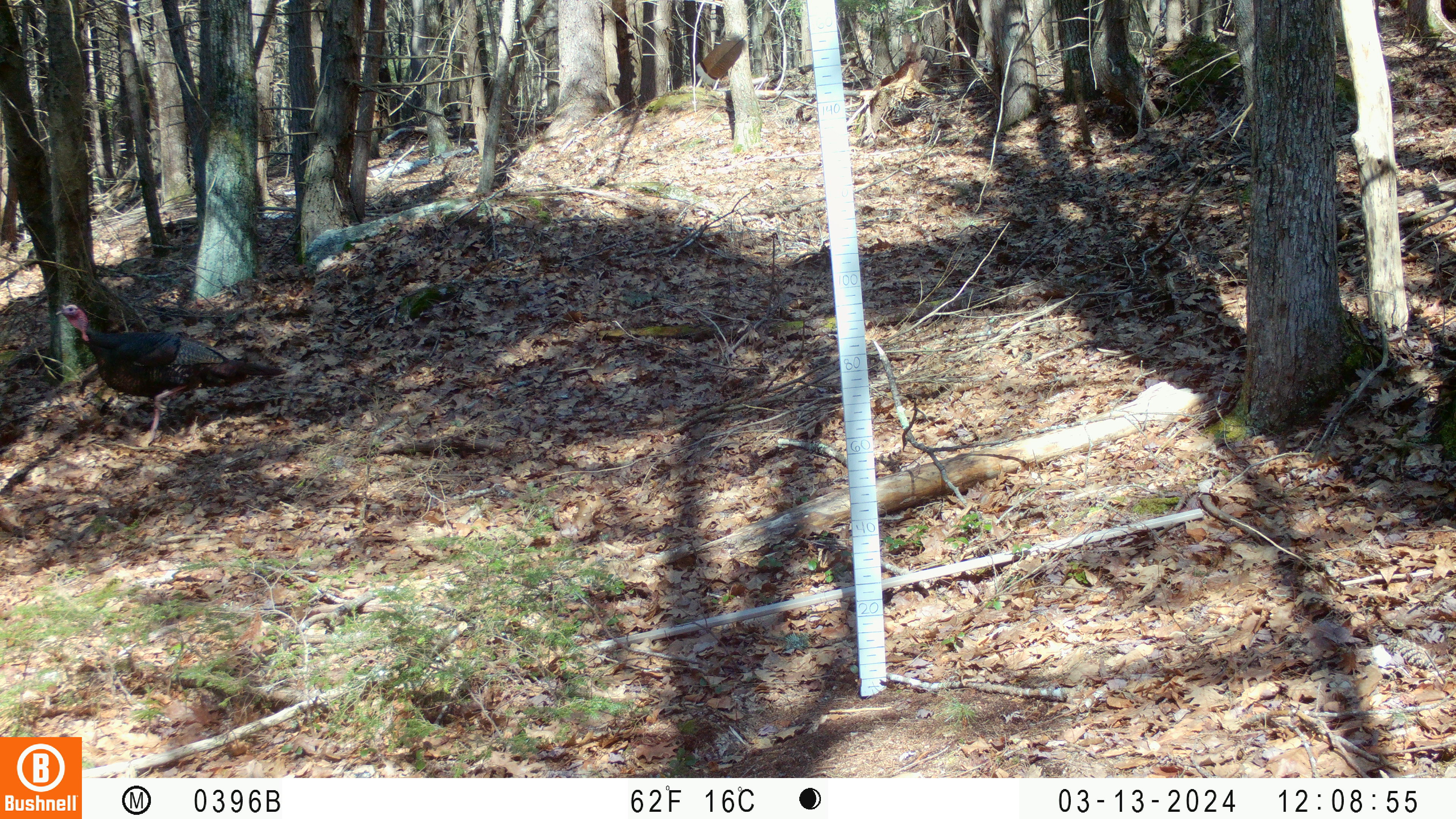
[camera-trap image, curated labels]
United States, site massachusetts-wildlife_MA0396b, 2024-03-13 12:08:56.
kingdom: Animalia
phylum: Chordata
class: Aves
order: Galliformes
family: Phasianidae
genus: Meleagris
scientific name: Meleagris gallopavo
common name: wild turkey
Wild turkey (Meleagris gallopavo).